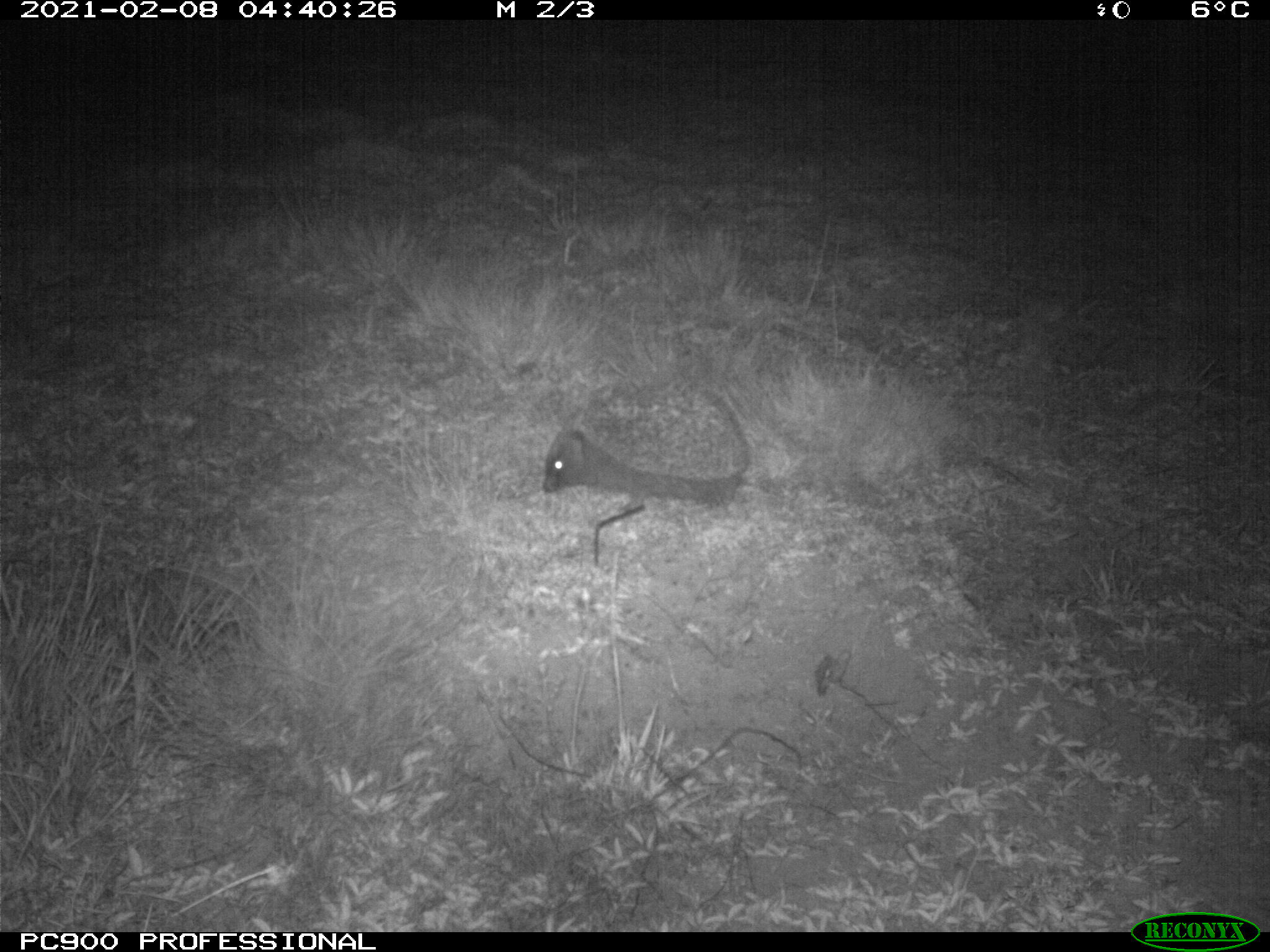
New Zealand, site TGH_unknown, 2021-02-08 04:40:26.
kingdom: Animalia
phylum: Chordata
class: Mammalia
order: Eulipotyphla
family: Erinaceidae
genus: Erinaceus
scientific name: Erinaceus europaeus europaeus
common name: european hedgehog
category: hedgehog